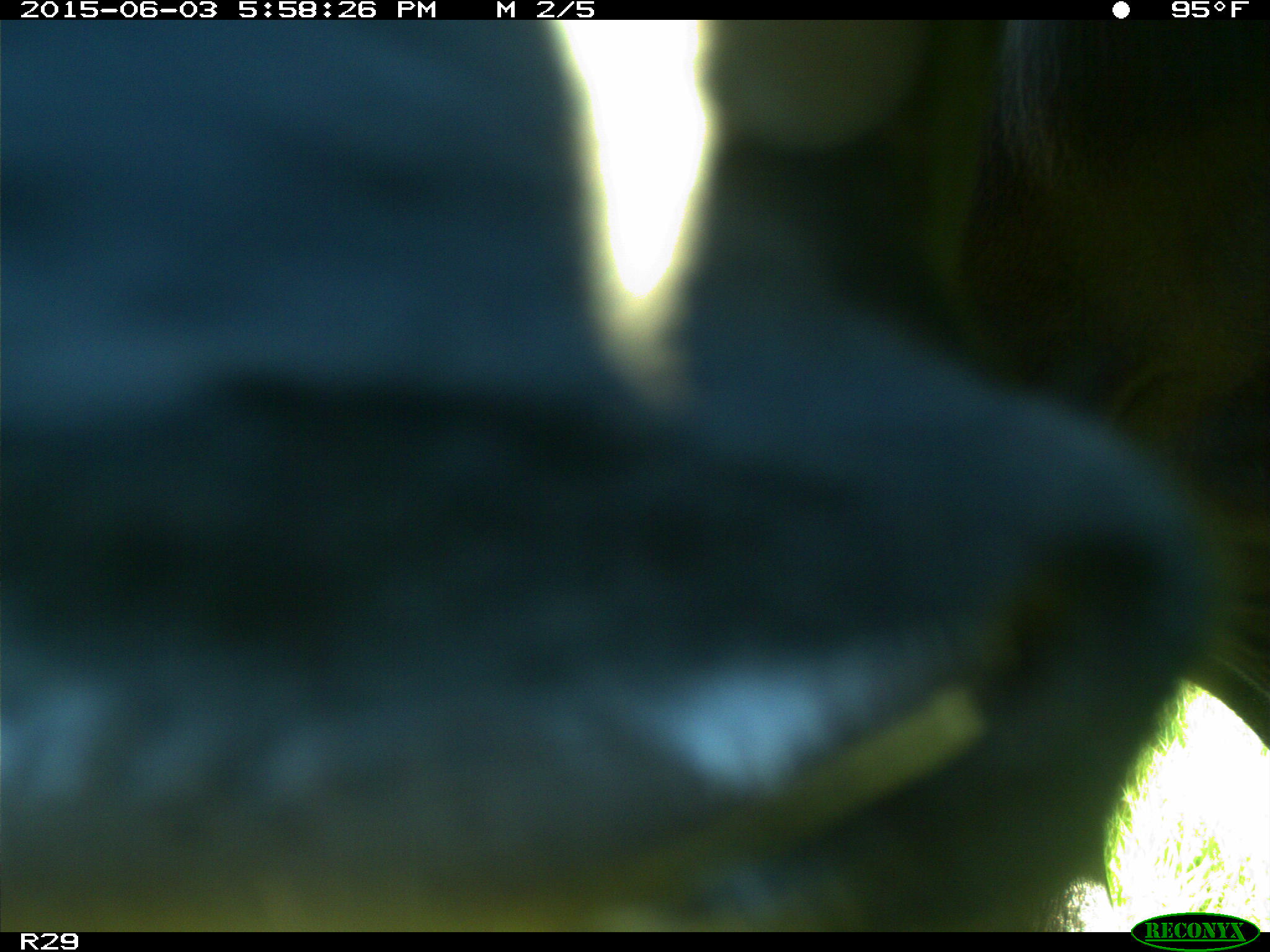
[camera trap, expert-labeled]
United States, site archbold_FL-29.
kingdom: Animalia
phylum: Chordata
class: Mammalia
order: Artiodactyla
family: Bovidae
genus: Bos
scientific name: Bos taurus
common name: domestic cow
Bos taurus (domestic cow).